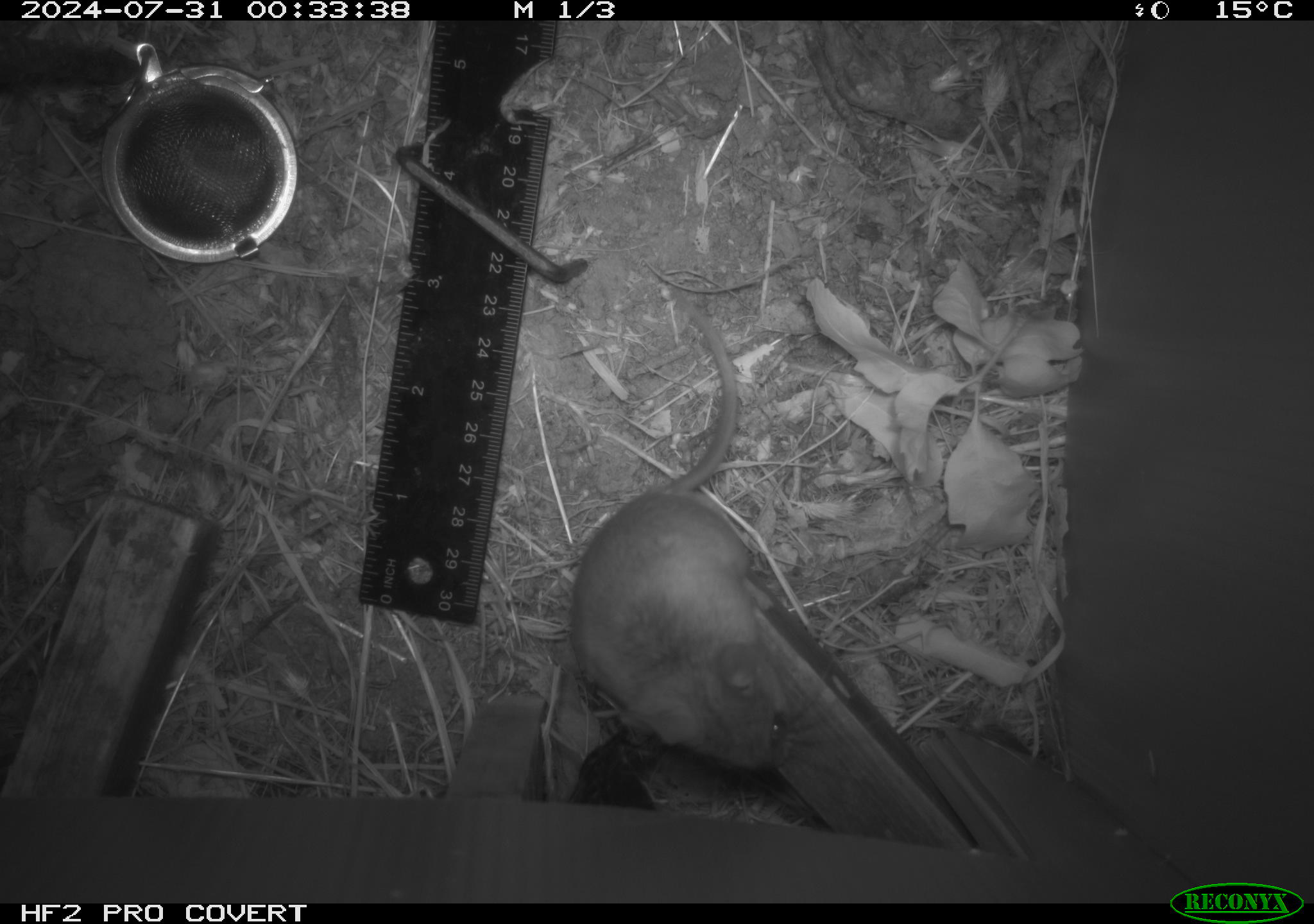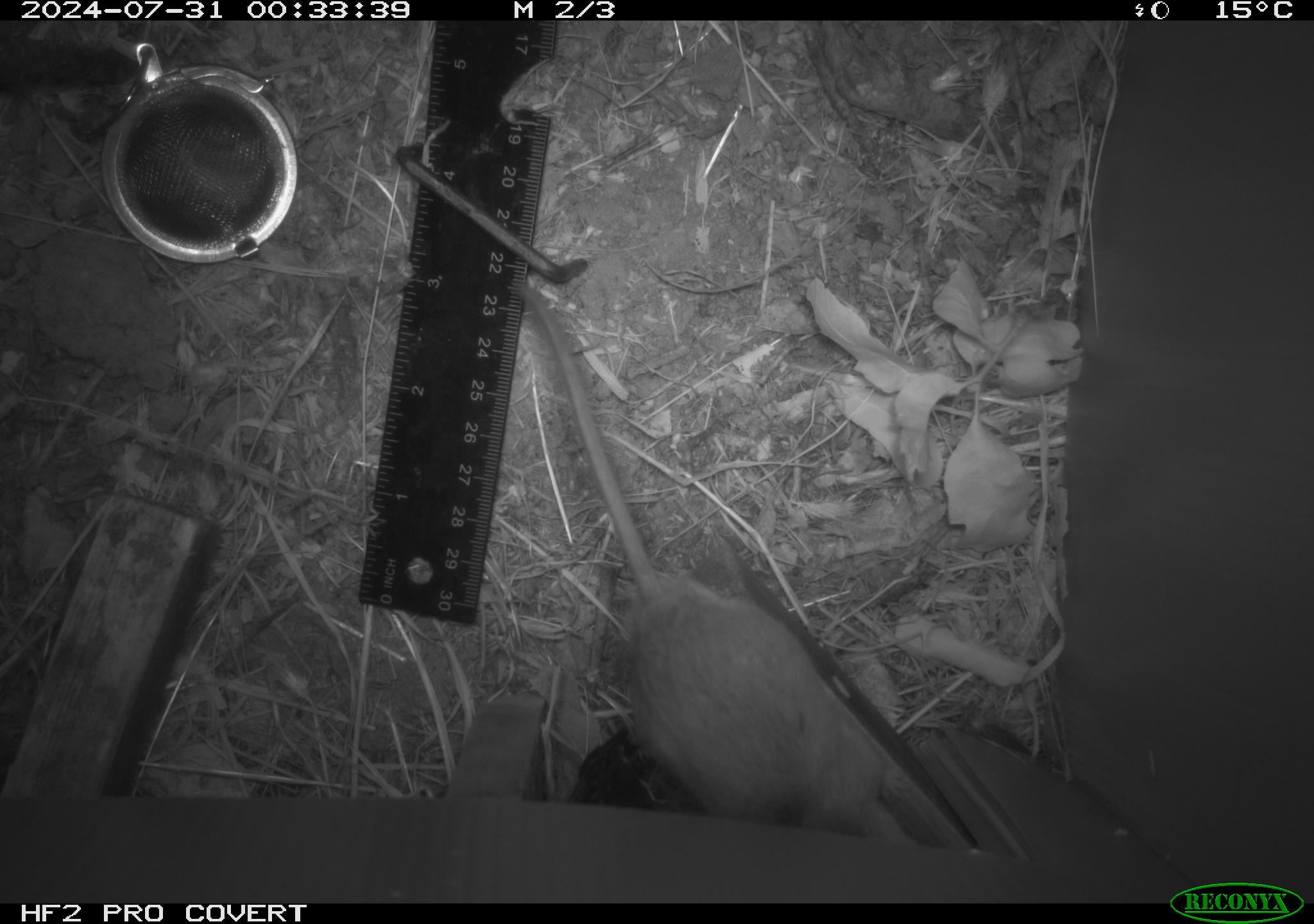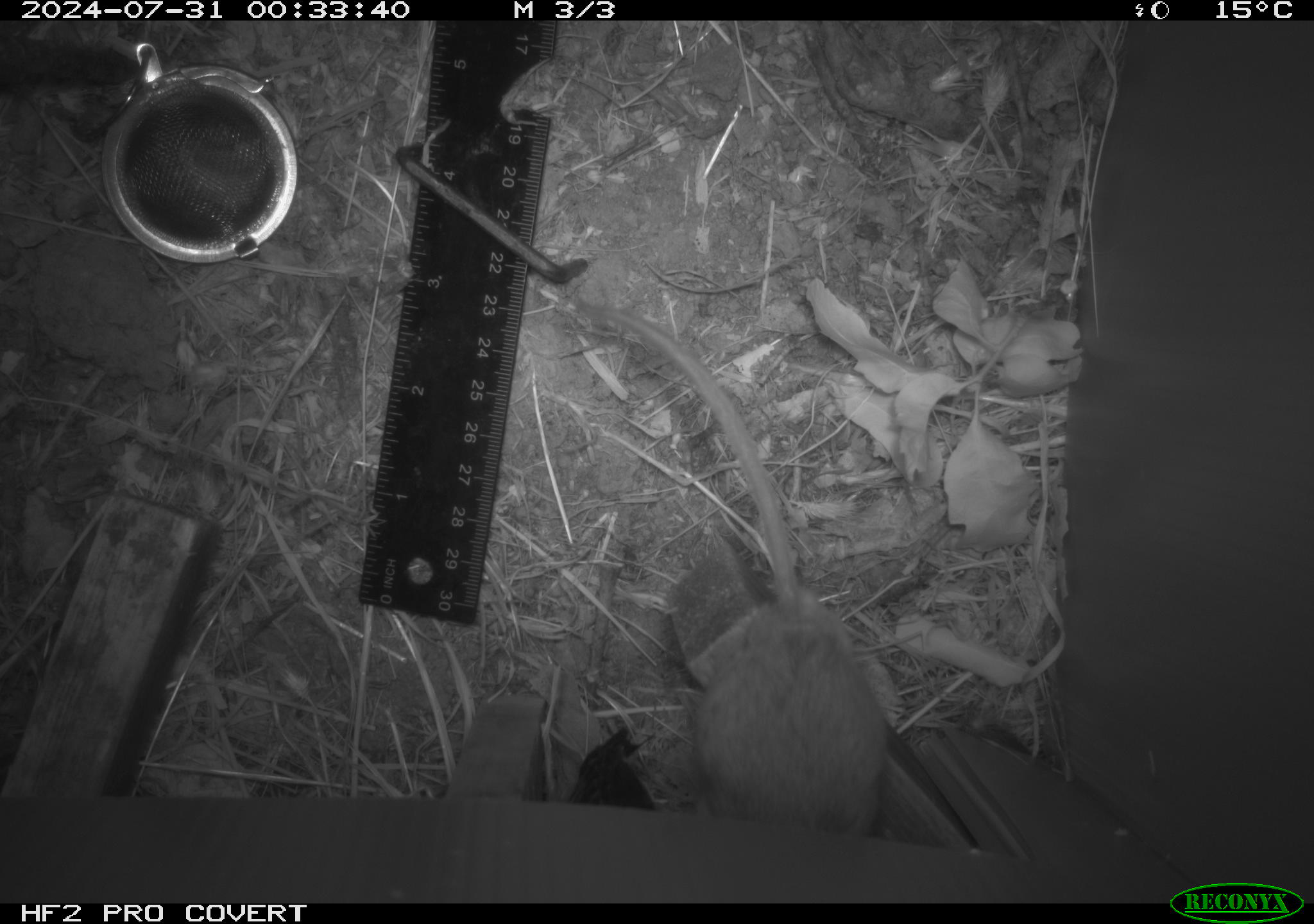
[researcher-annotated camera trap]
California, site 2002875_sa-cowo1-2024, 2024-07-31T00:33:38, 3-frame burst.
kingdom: Animalia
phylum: Chordata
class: Mammalia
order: Rodentia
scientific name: Rodentia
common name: rodent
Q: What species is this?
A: Rodent (Rodentia).